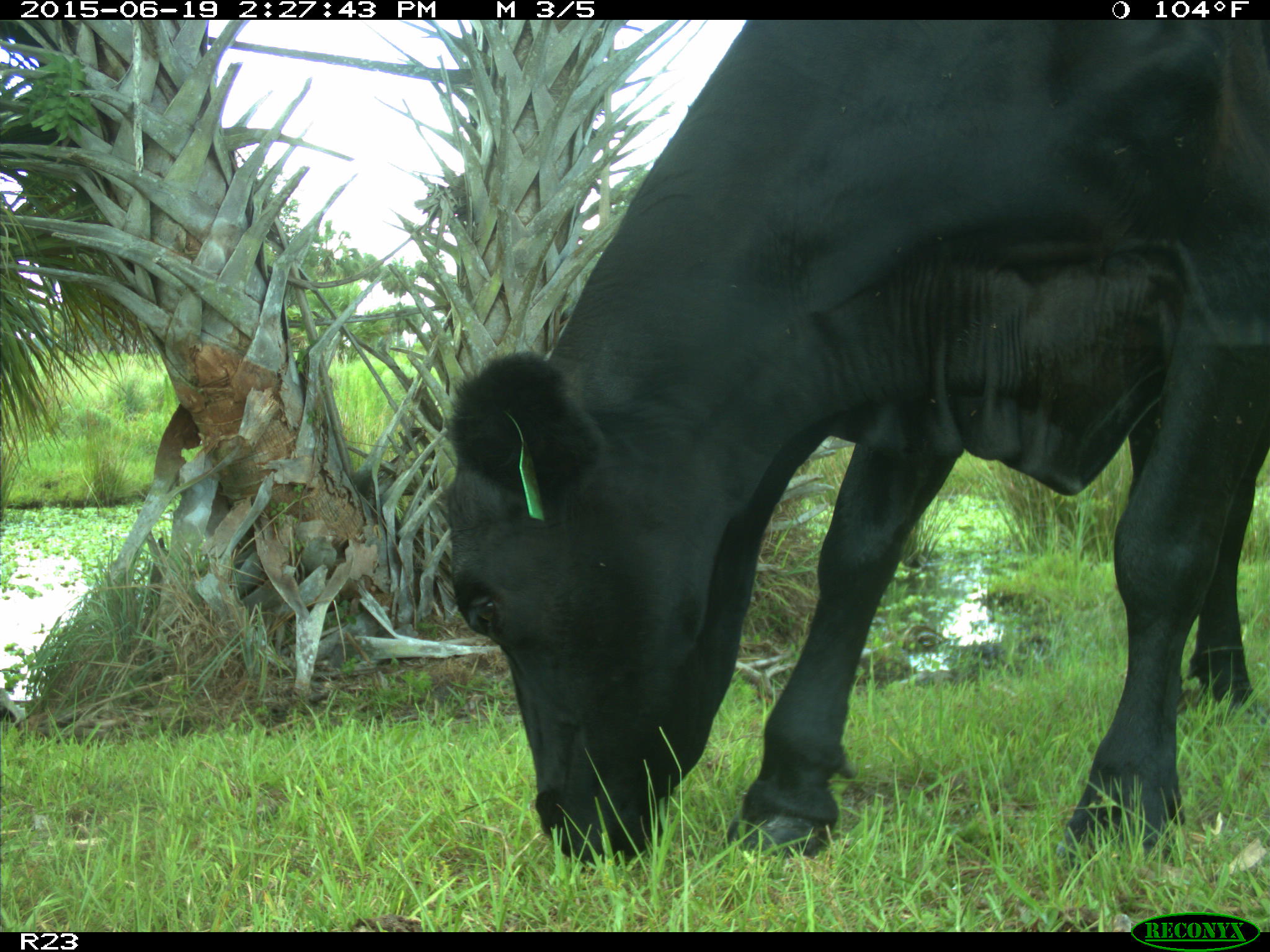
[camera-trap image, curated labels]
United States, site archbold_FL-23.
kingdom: Animalia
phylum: Chordata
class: Mammalia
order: Artiodactyla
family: Bovidae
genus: Bos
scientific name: Bos taurus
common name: domestic cow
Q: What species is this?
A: Bos taurus (domestic cow).